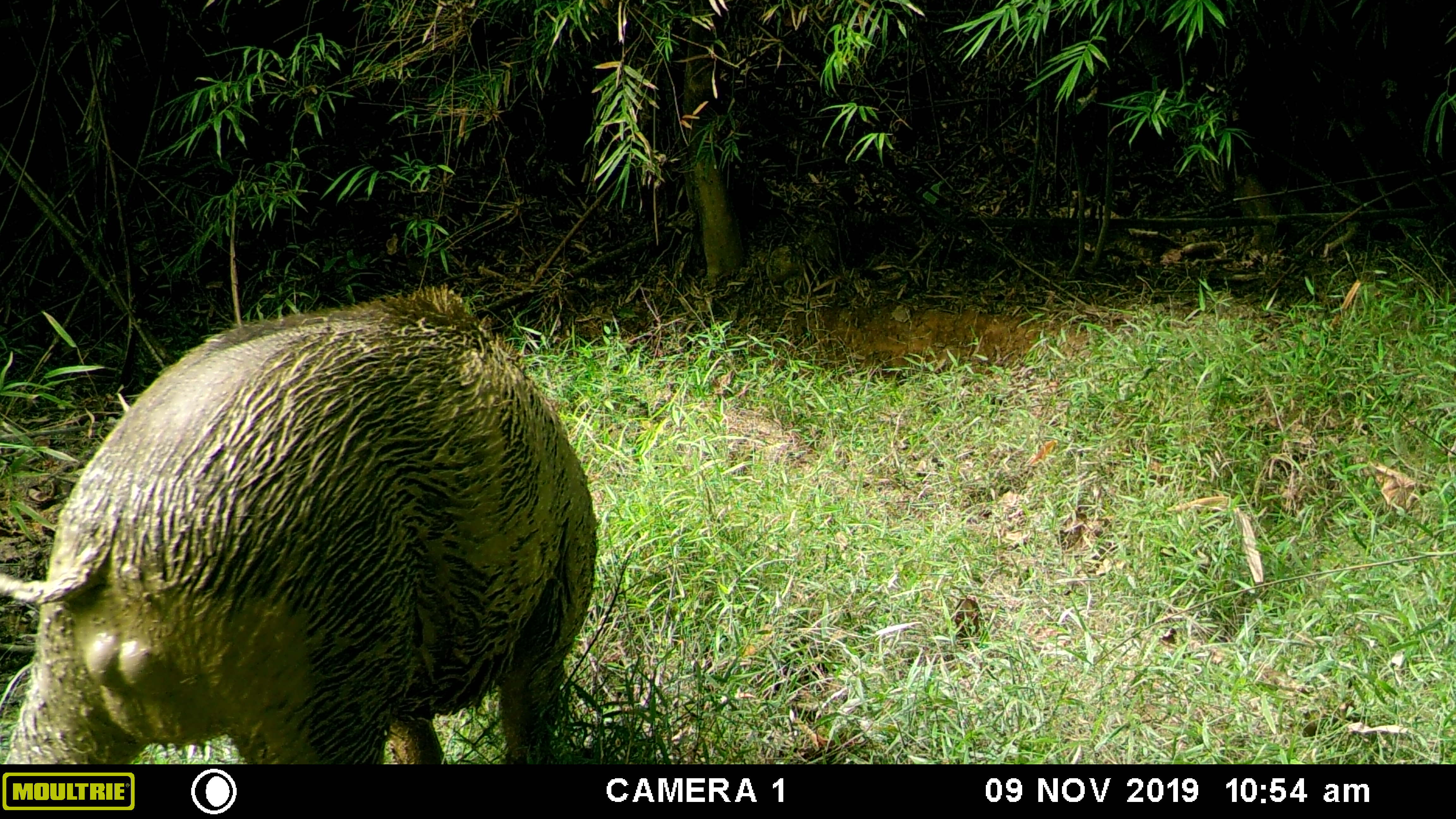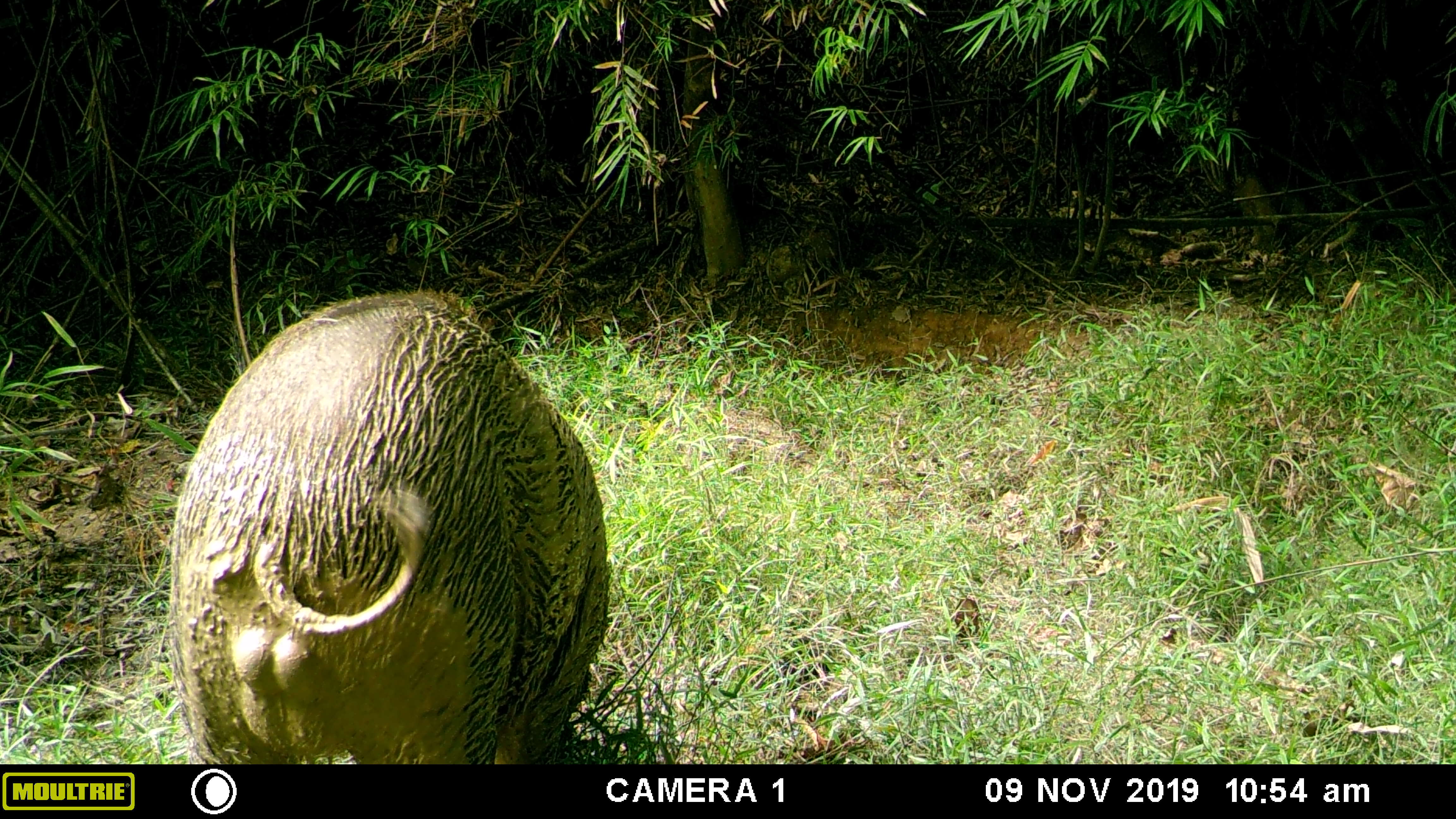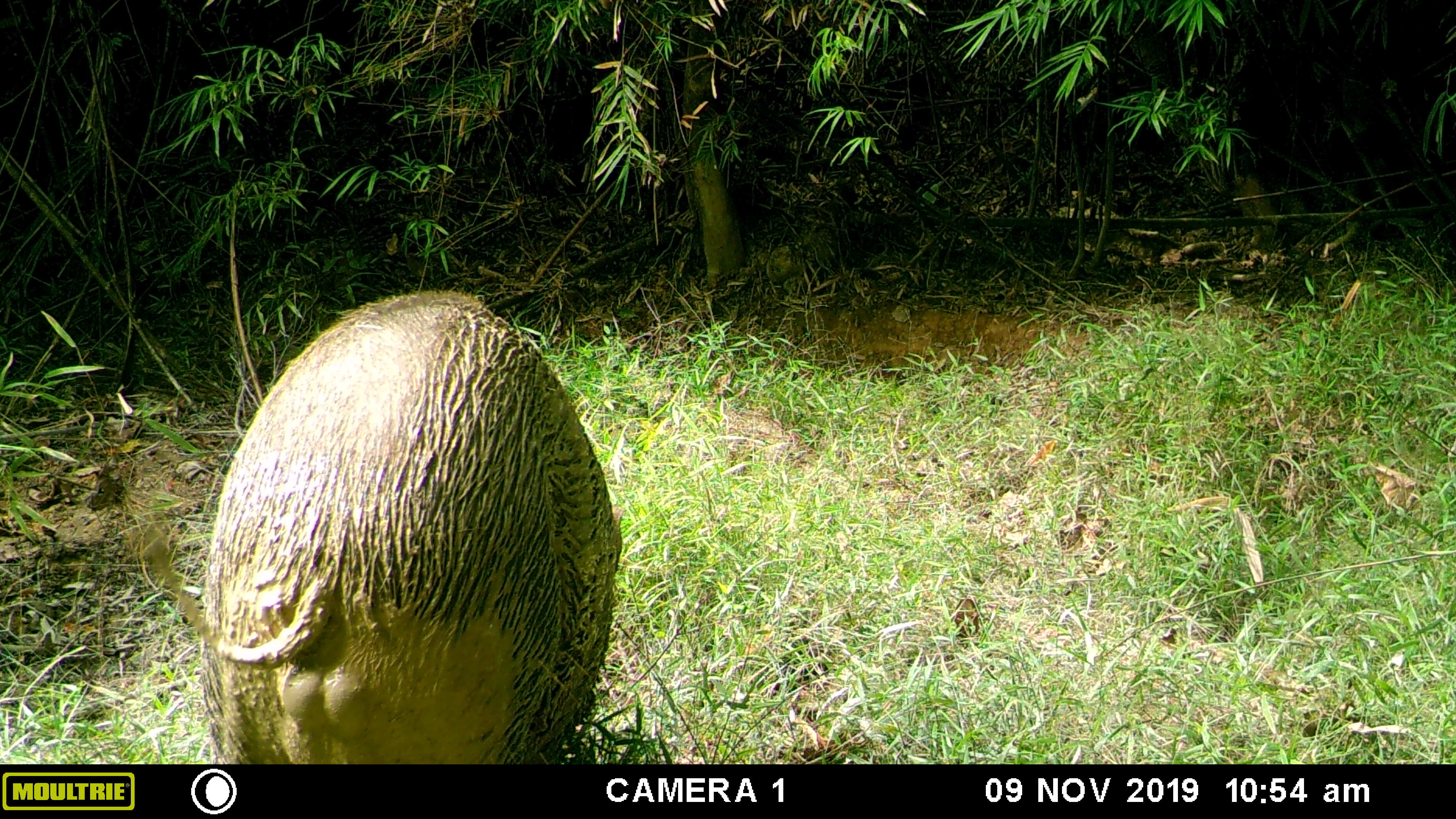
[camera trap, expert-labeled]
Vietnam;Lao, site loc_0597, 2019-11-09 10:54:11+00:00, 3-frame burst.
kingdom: Animalia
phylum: Chordata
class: Mammalia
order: Artiodactyla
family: Suidae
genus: Sus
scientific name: Sus scrofa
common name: eurasian wild pig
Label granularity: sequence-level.